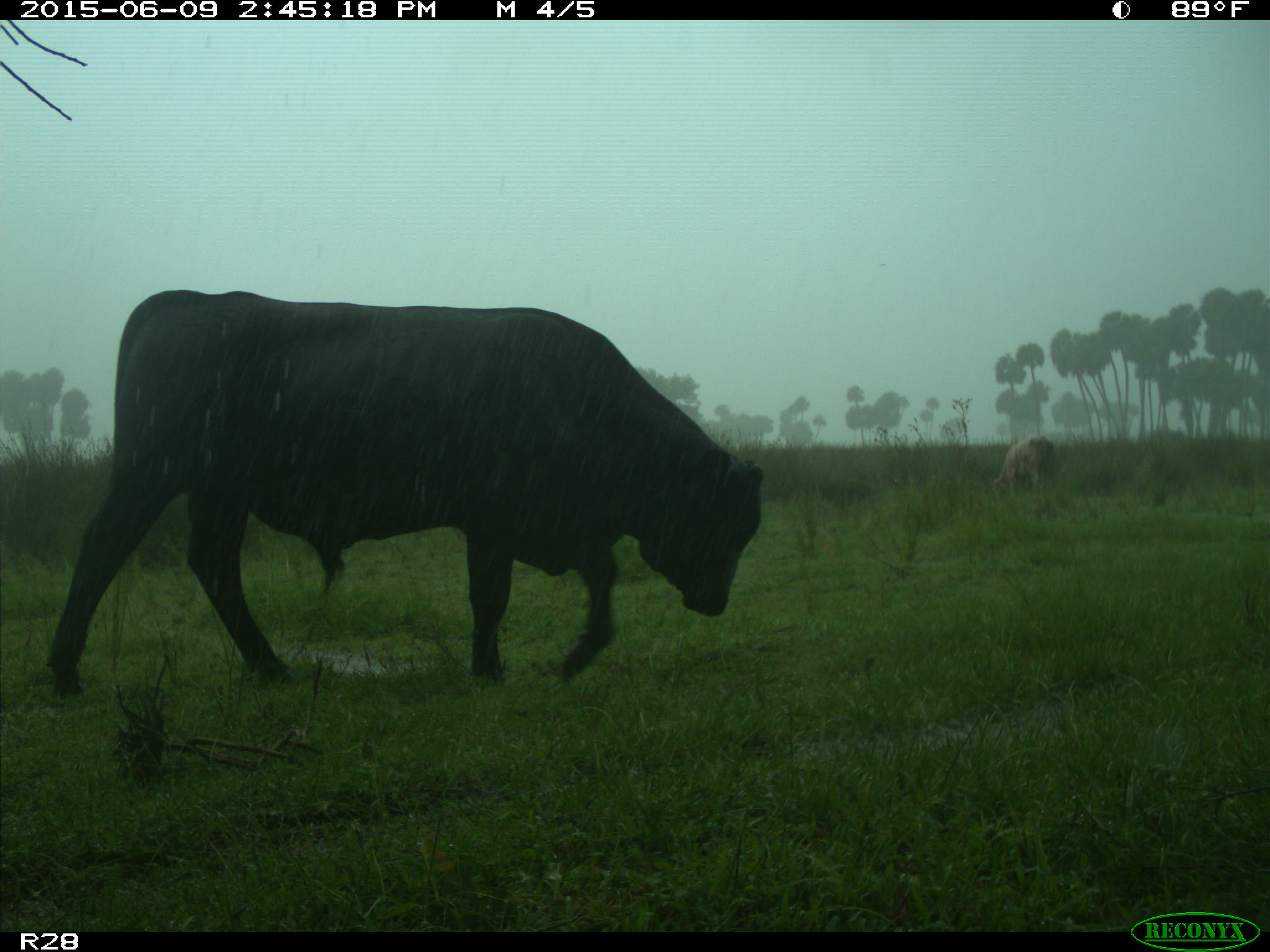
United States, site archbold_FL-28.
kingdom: Animalia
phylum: Chordata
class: Mammalia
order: Artiodactyla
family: Bovidae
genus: Bos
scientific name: Bos taurus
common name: domestic cow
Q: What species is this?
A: Bos taurus (domestic cow).